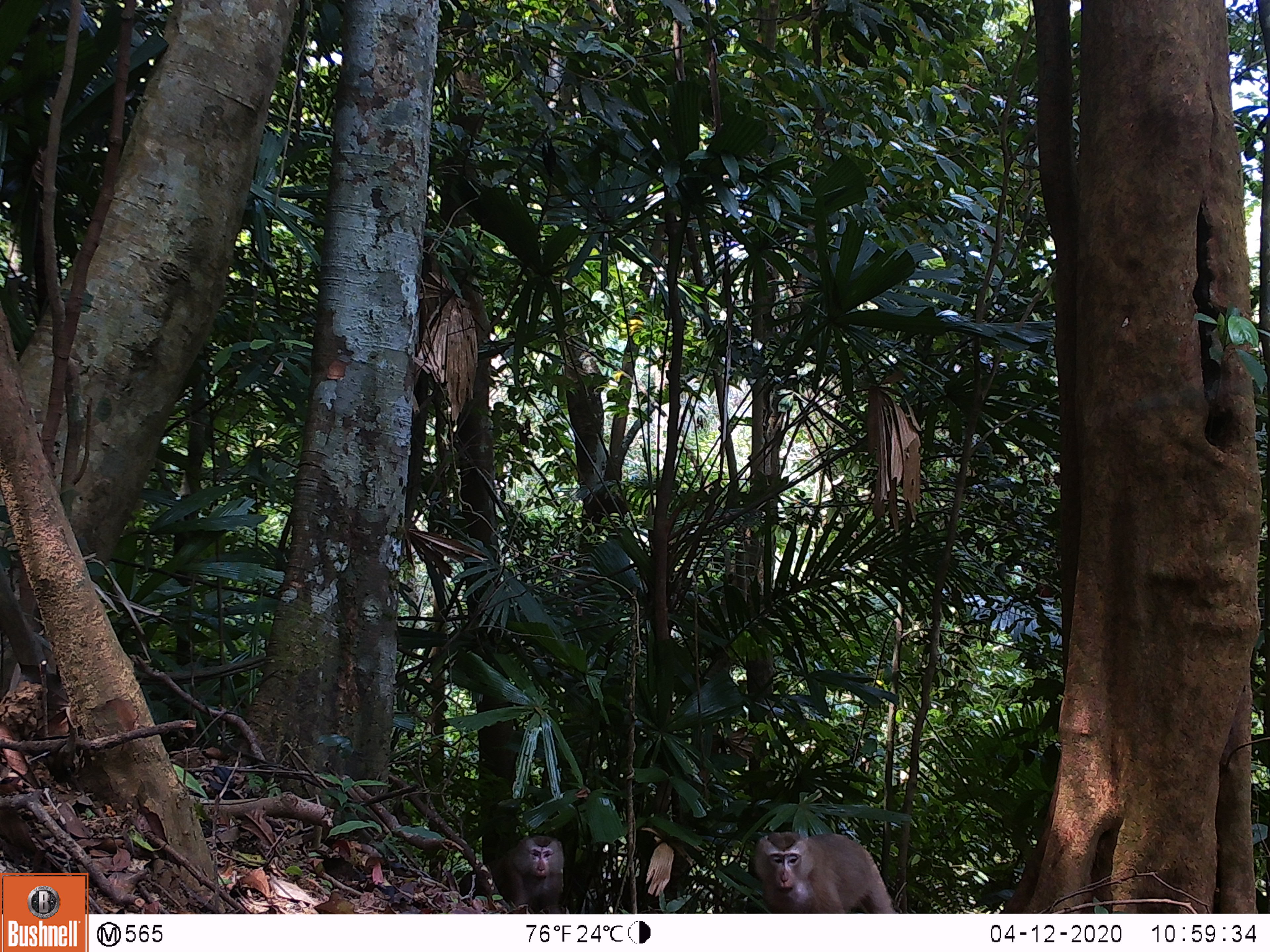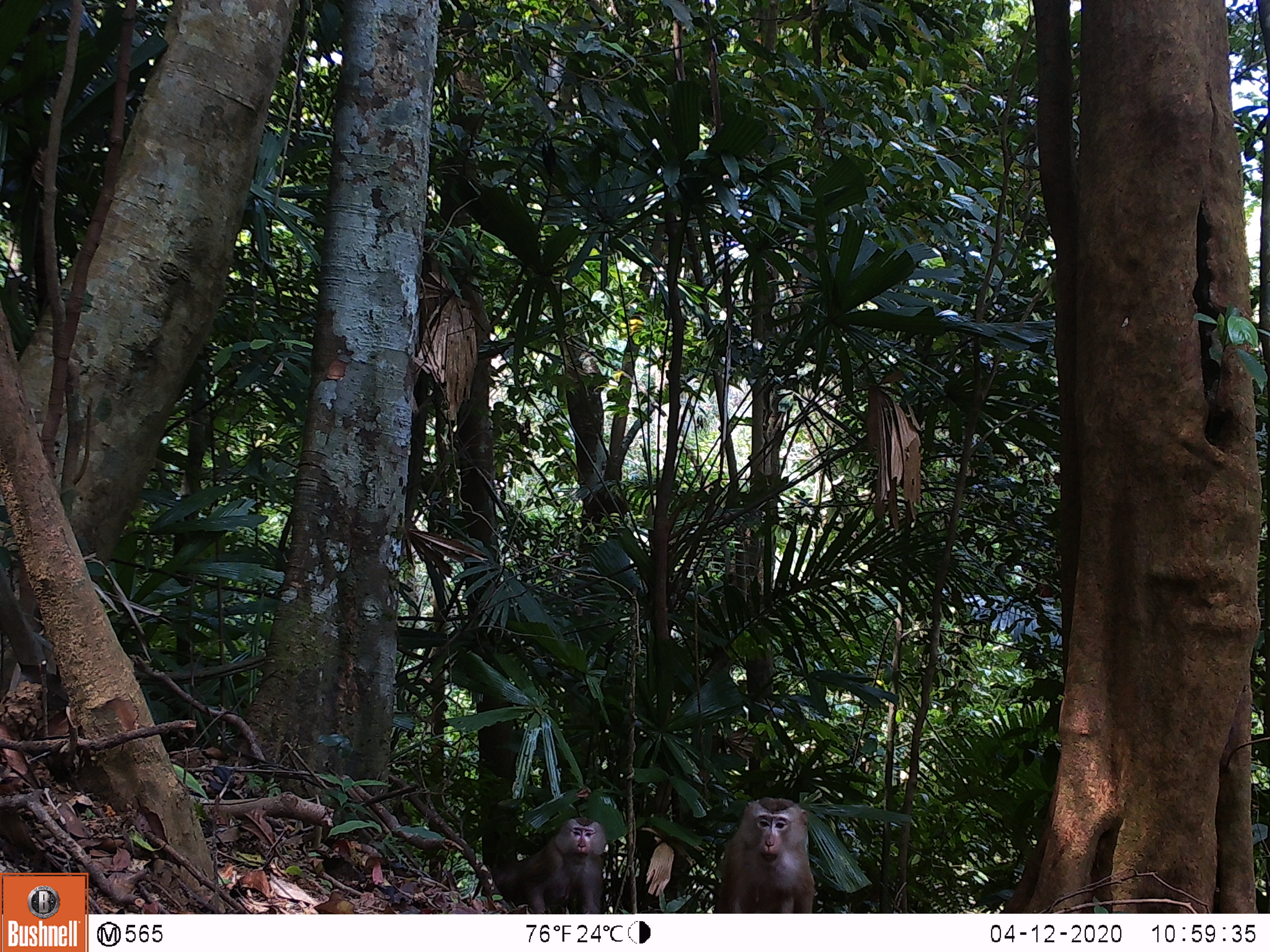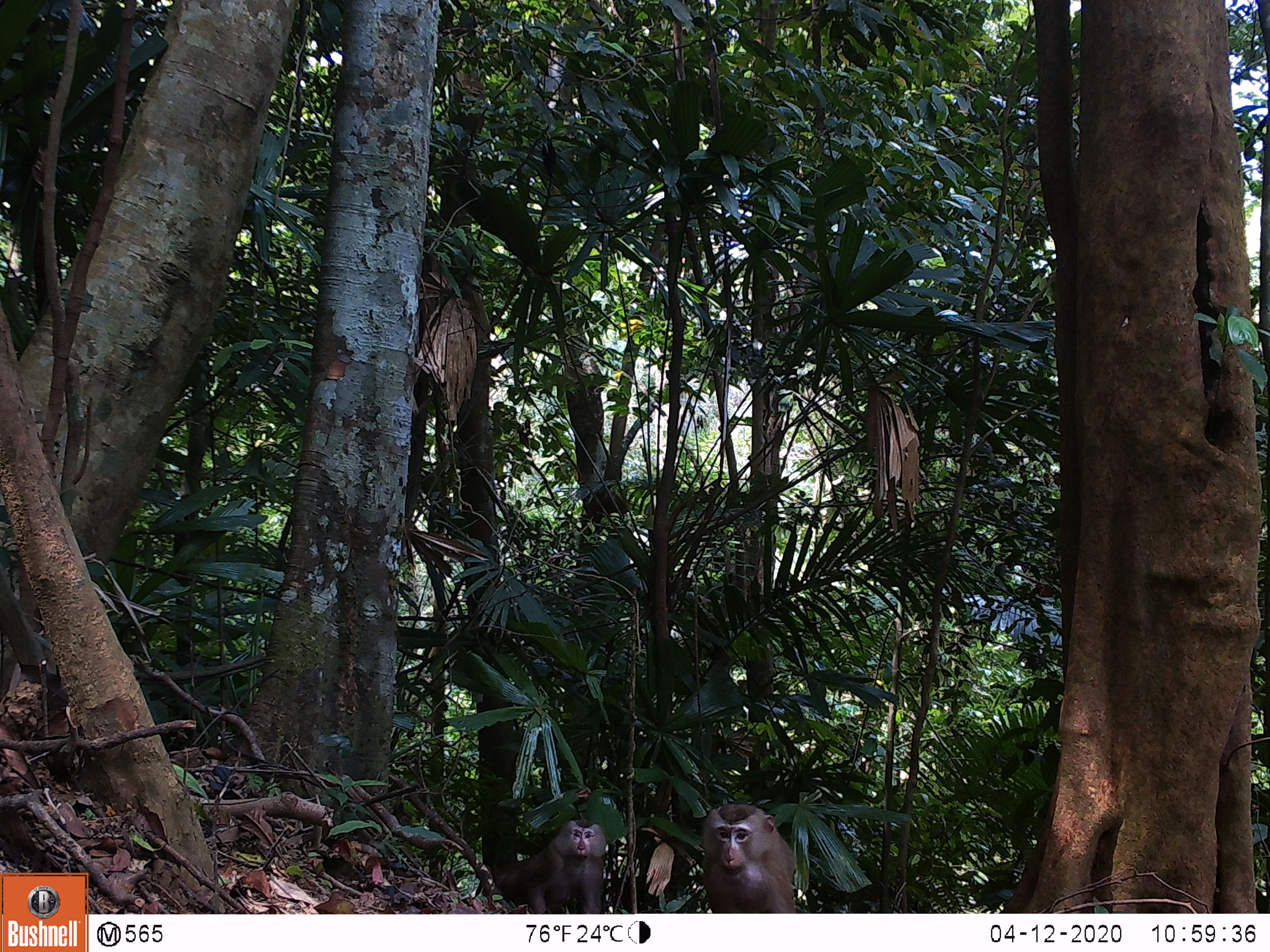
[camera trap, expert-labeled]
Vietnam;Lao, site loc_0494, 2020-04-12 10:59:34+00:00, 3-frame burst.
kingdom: Animalia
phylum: Chordata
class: Mammalia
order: Primates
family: Cercopithecidae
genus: Macaca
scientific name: Macaca nemestrina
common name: pig-tailed macaque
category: pig tailed macaque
Pig tailed macaque (pig-tailed macaque) (Macaca nemestrina). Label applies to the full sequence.